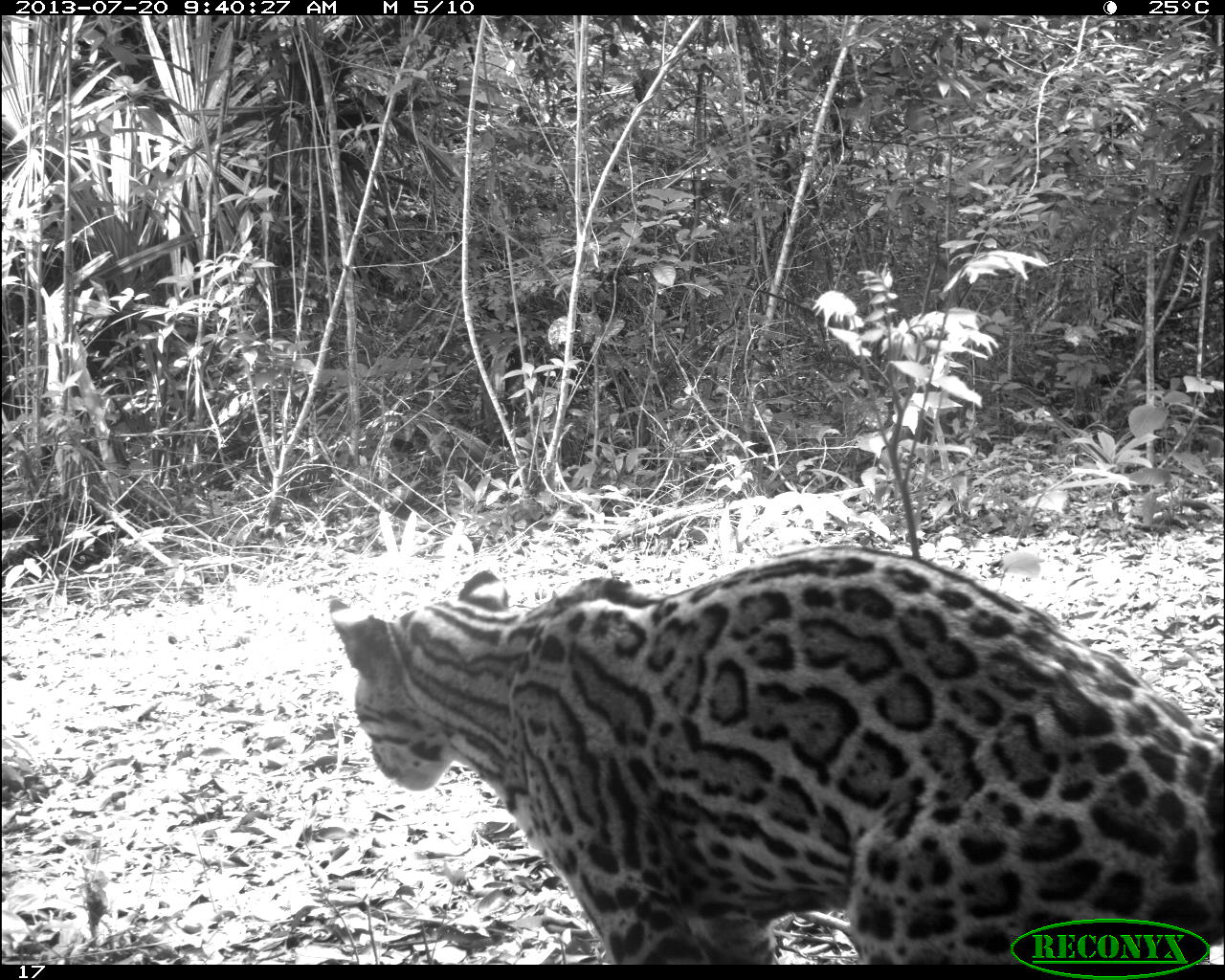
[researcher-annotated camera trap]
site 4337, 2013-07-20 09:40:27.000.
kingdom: Animalia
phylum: Chordata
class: Mammalia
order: Carnivora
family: Felidae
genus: Leopardus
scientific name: Leopardus pardalis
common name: ocelot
Leopardus pardalis (ocelot), count 1, sex female.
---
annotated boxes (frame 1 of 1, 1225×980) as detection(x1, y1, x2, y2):
leopardus pardalis: detection(325, 543, 1225, 964)